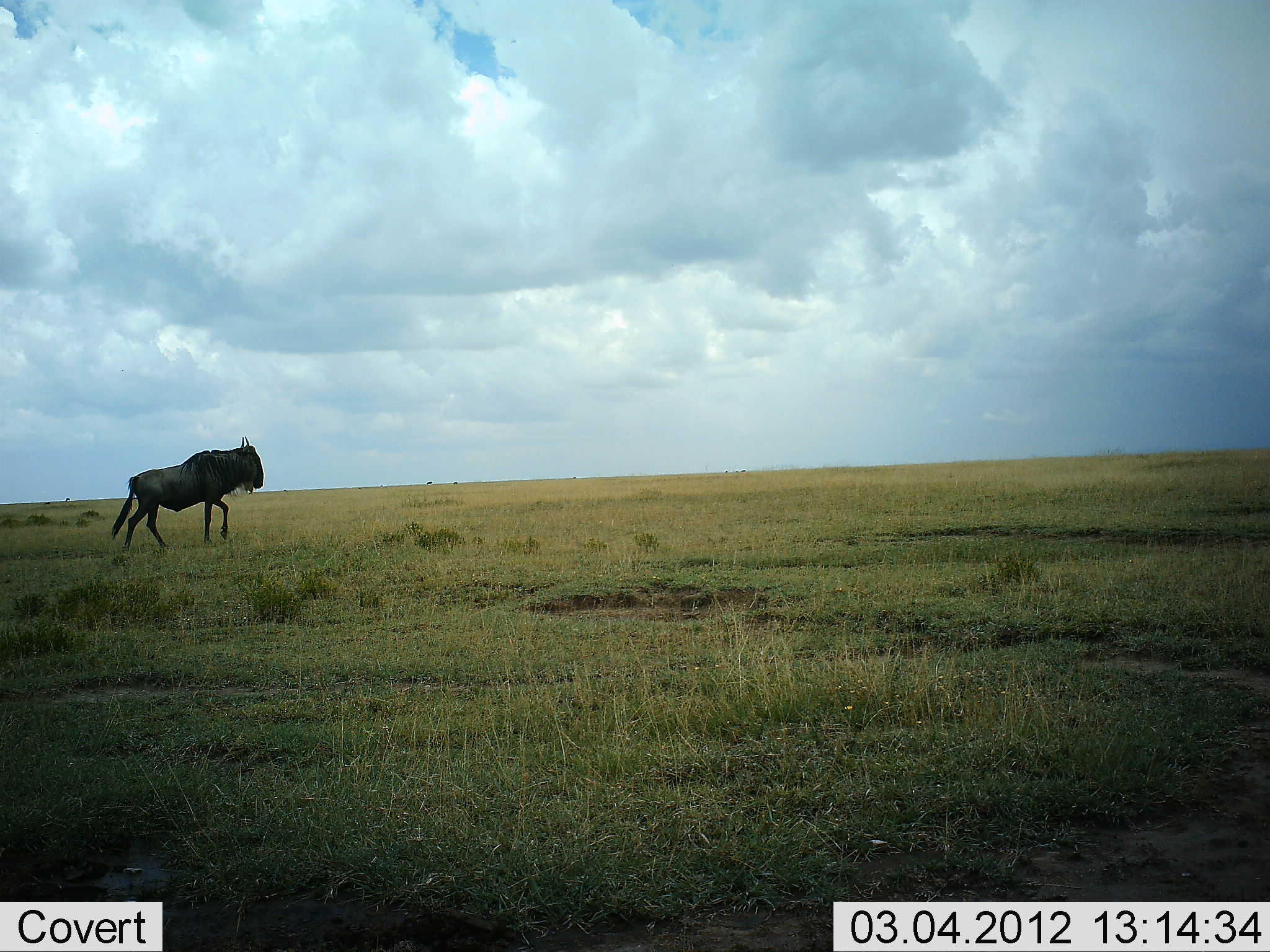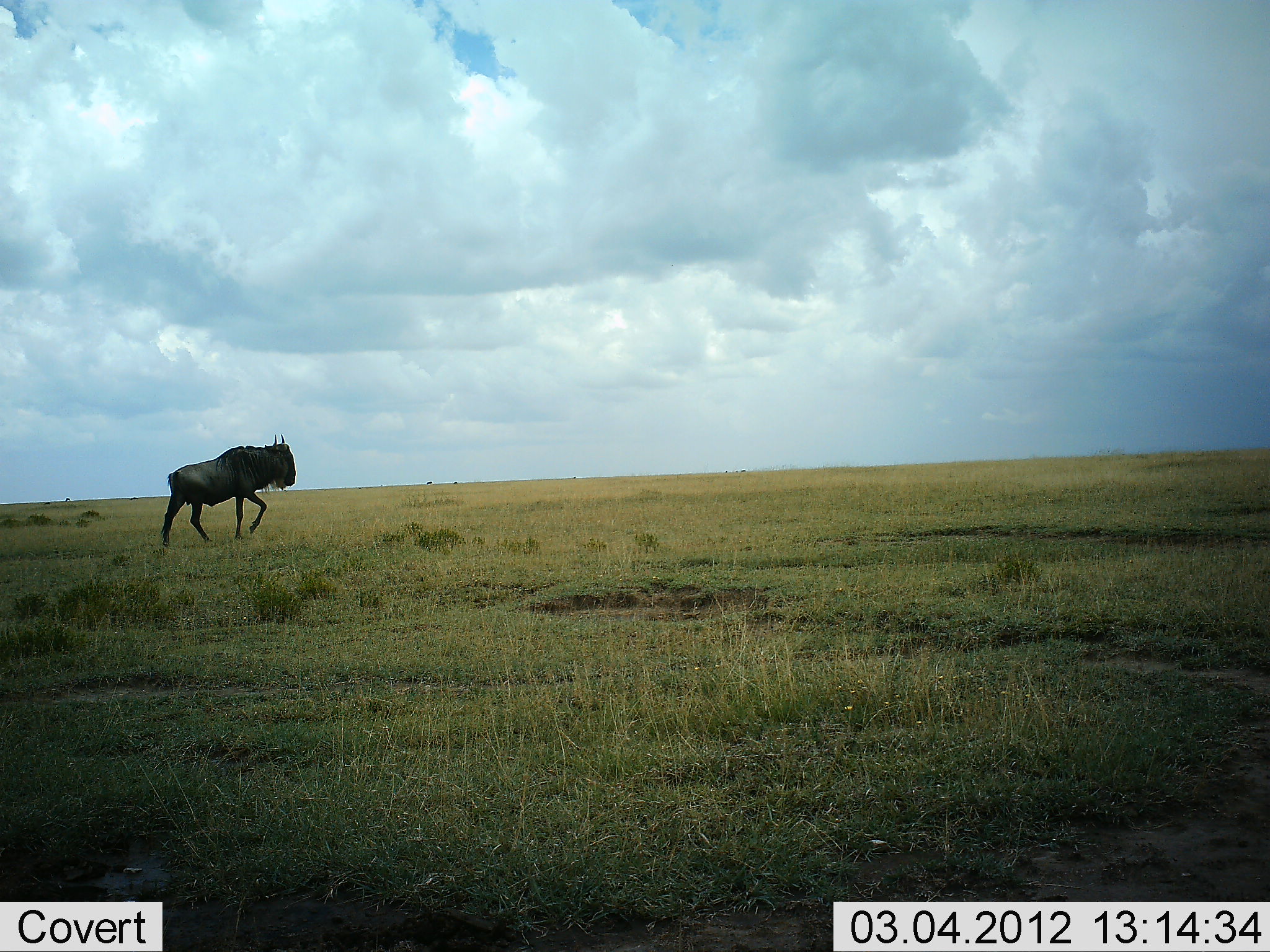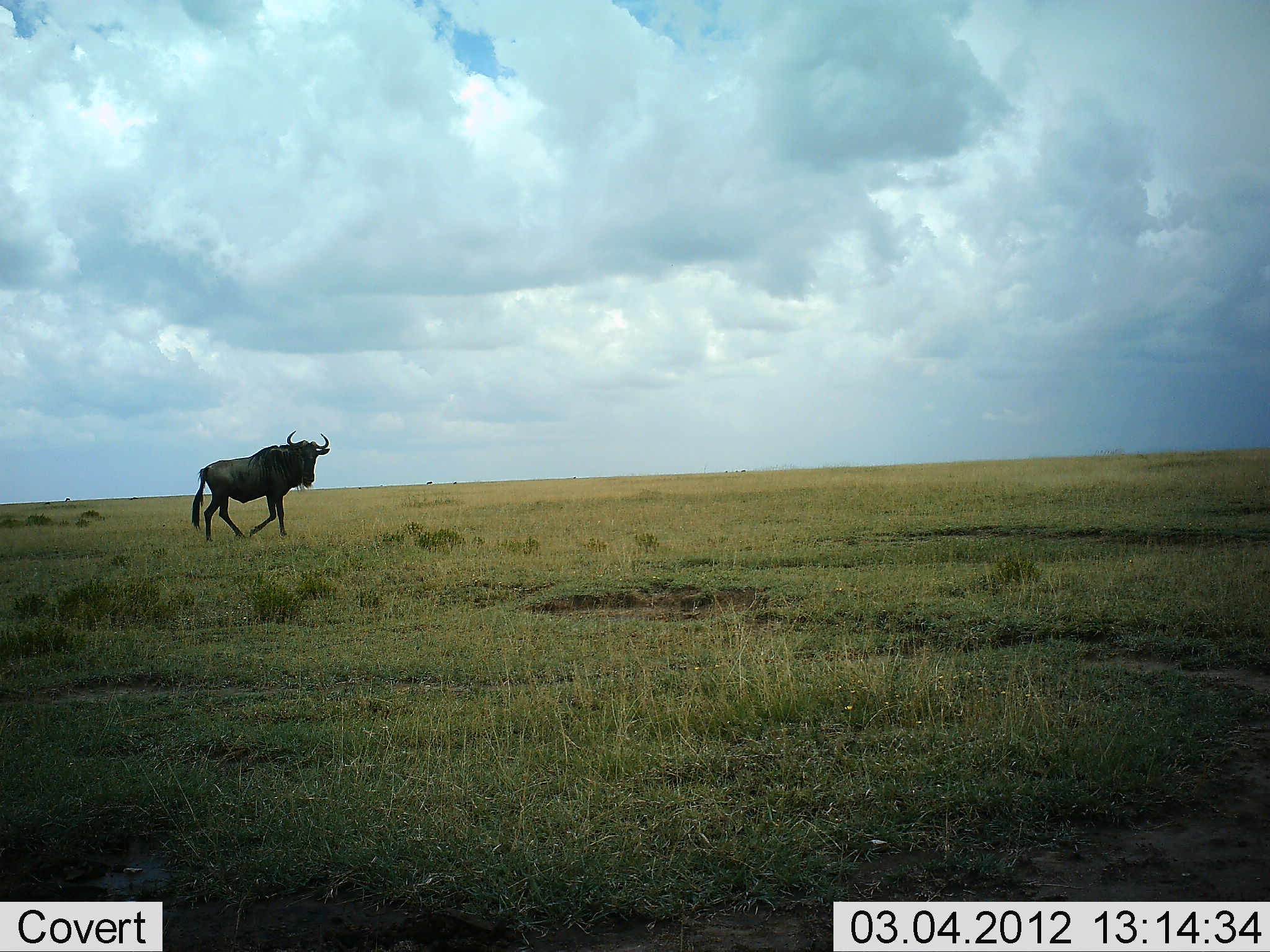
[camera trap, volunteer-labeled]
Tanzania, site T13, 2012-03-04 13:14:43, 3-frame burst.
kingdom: Animalia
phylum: Chordata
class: Mammalia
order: Artiodactyla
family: Bovidae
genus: Connochaetes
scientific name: Connochaetes taurinus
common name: blue wildebeest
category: wildebeest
Wildebeest (blue wildebeest) (Connochaetes taurinus), count 1. Behavior (volunteer vote fractions): standing 3%, resting 0%, moving 100%, interacting 0%. Young present (vote fraction): 0%. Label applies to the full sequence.